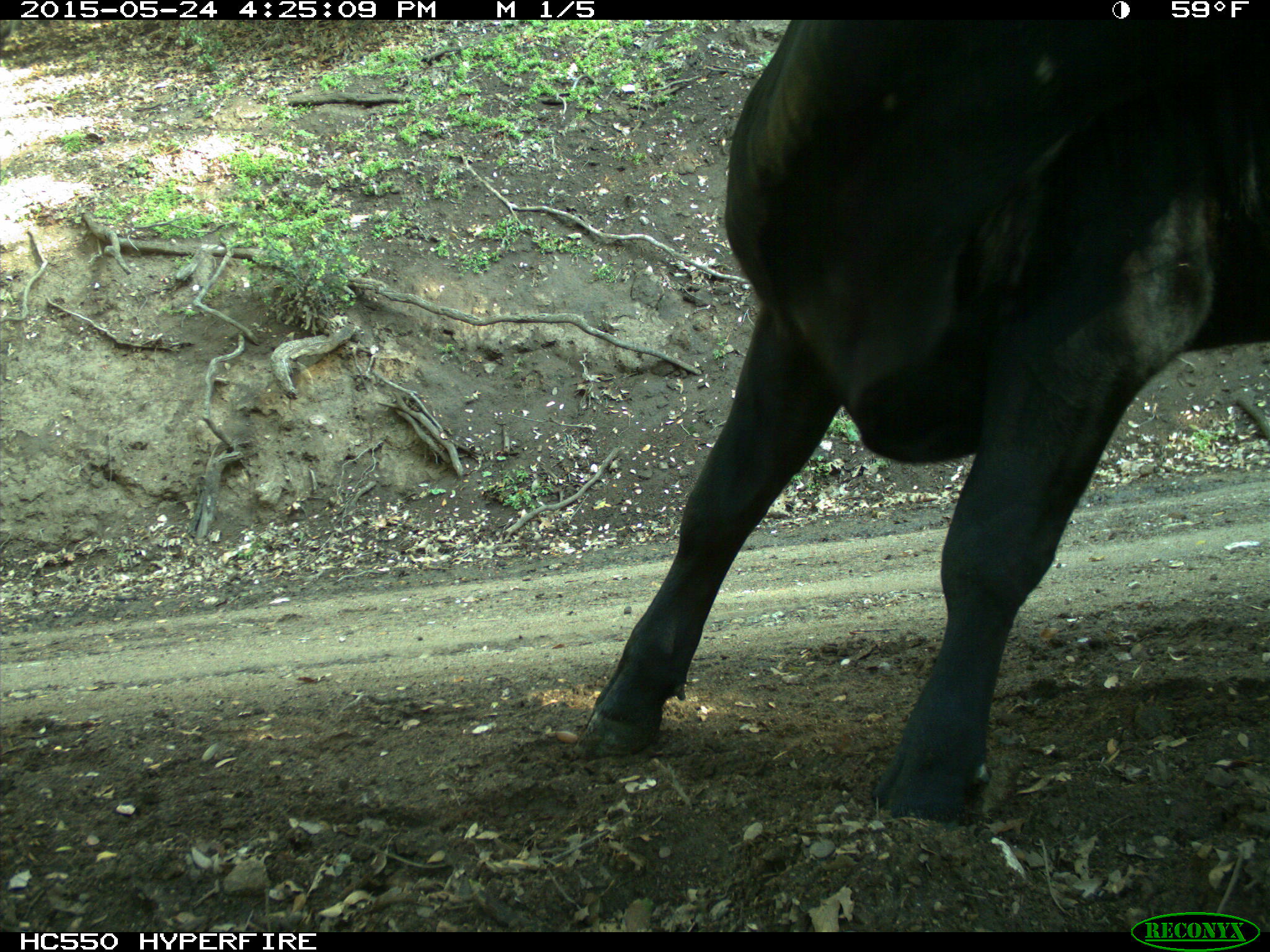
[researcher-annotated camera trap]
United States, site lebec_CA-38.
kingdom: Animalia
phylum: Chordata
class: Mammalia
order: Artiodactyla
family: Bovidae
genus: Bos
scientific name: Bos taurus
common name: domestic cow